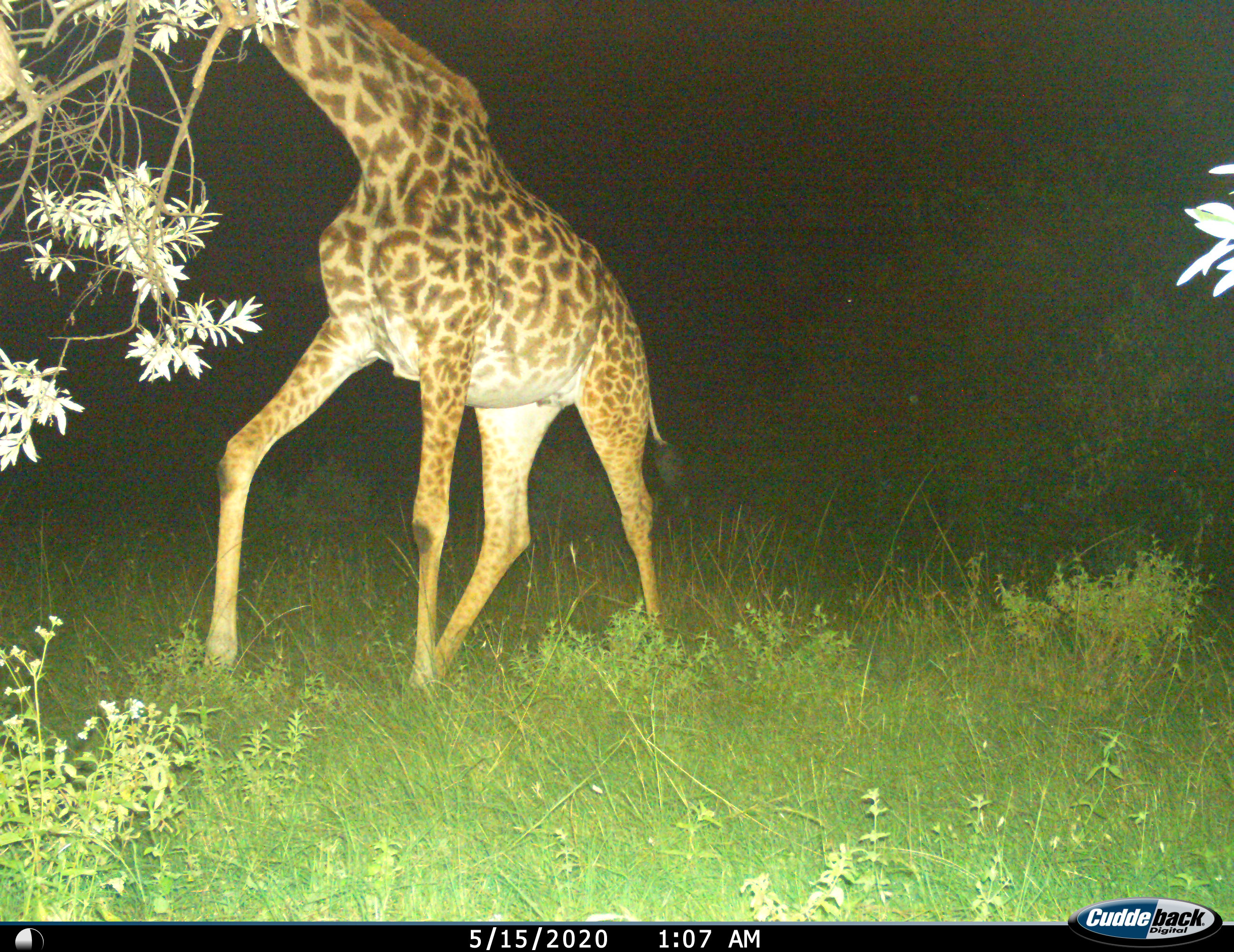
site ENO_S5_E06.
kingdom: Animalia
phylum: Chordata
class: Mammalia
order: Artiodactyla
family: Giraffidae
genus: Giraffa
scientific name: Giraffa camelopardalis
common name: giraffe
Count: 1.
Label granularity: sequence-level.